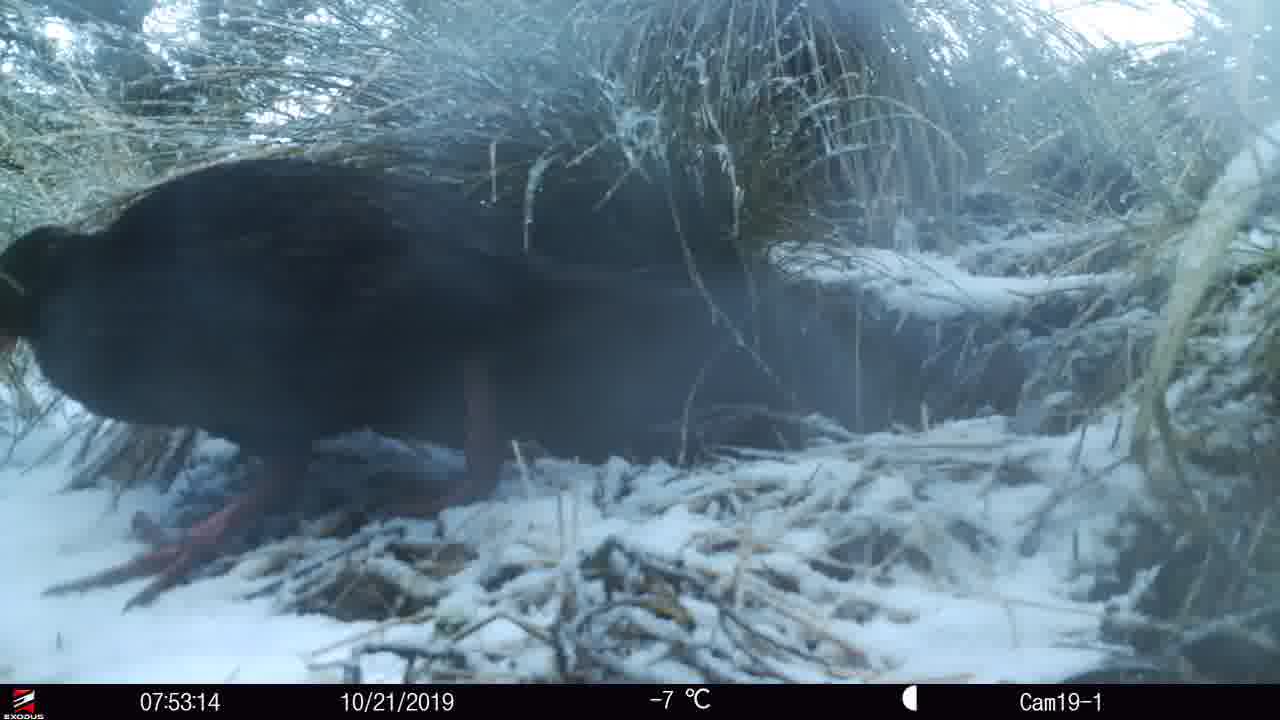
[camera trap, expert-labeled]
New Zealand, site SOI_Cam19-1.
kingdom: Animalia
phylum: Chordata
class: Aves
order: Gruiformes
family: Rallidae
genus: Gallirallus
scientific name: Gallirallus australis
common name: weka